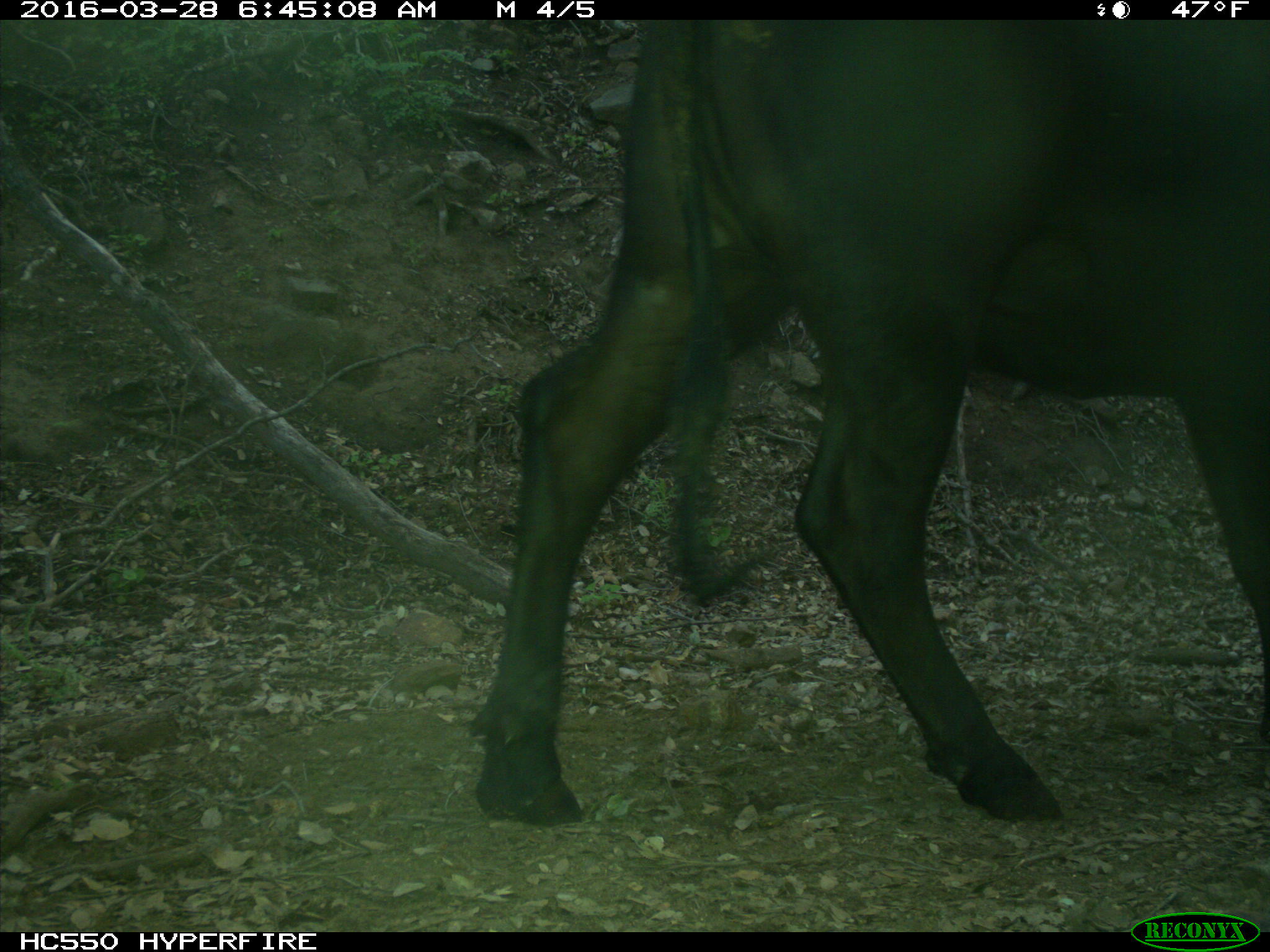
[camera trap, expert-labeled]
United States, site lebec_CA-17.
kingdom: Animalia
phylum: Chordata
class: Mammalia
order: Artiodactyla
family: Bovidae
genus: Bos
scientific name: Bos taurus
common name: domestic cow